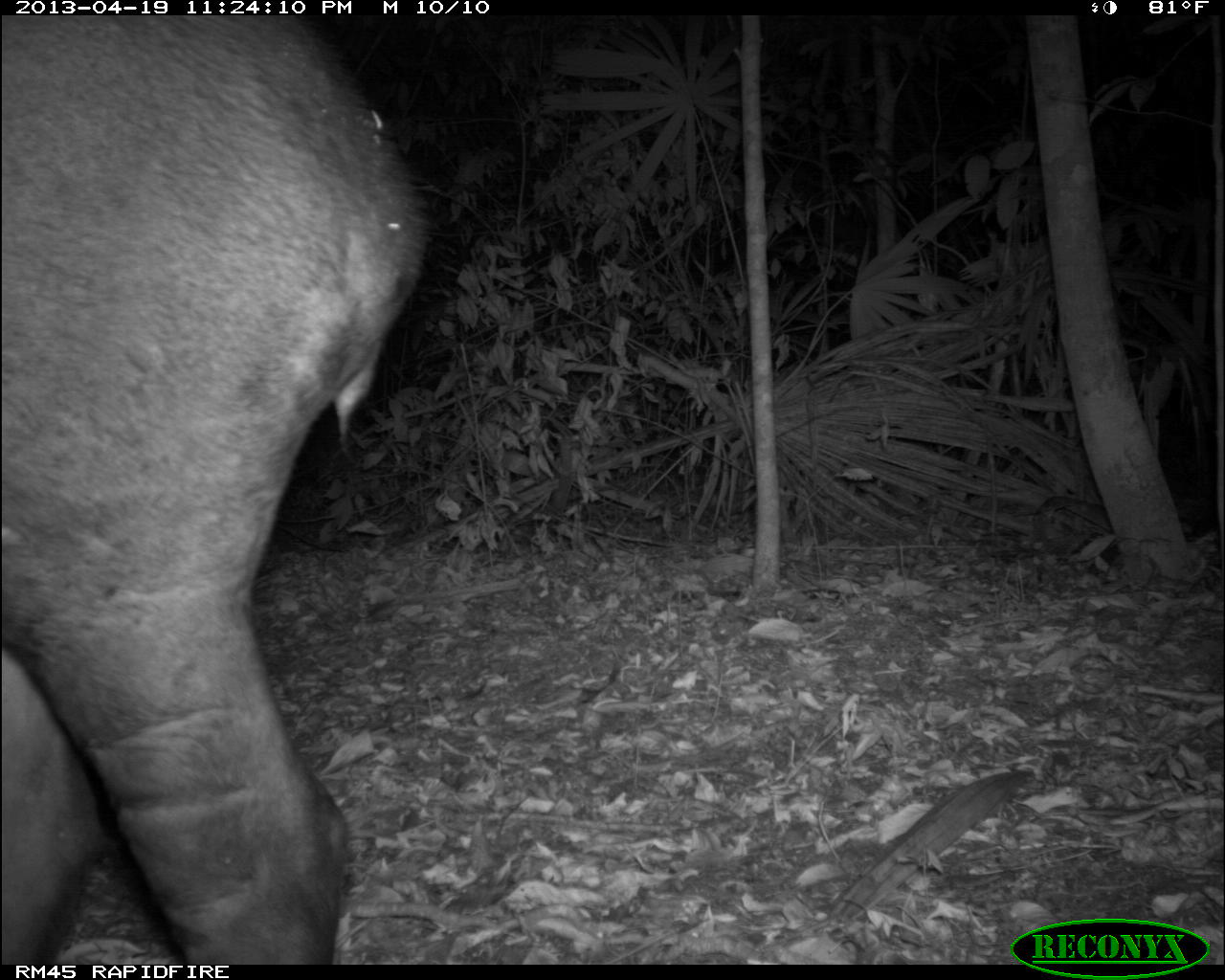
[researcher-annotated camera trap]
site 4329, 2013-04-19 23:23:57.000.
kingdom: Animalia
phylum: Chordata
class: Mammalia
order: Perissodactyla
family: Tapiridae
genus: Tapirus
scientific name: Tapirus bairdii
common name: baird's tapir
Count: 1.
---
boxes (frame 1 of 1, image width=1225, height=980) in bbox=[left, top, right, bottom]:
tapirus bairdii: bbox=[0, 16, 429, 963]